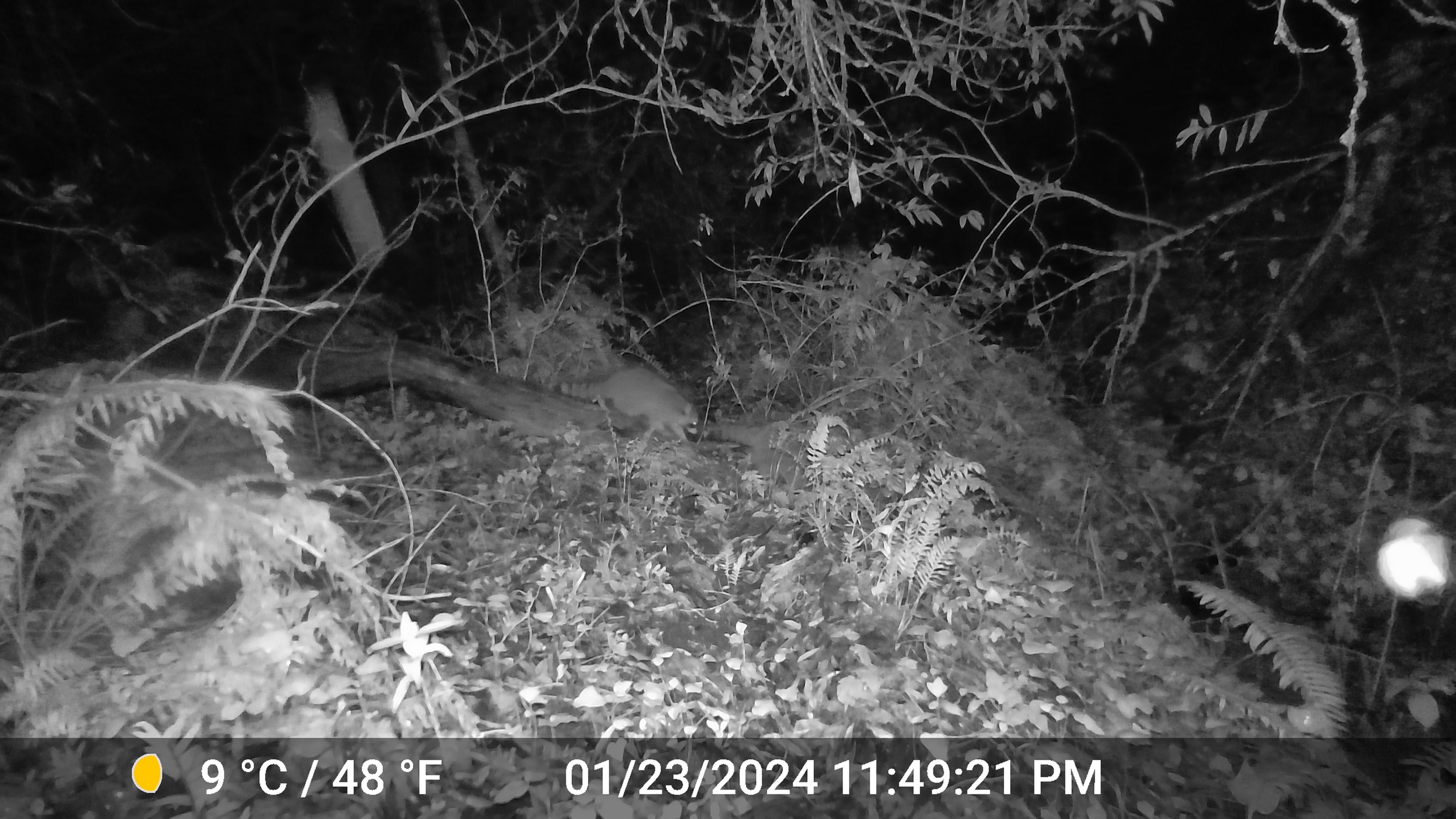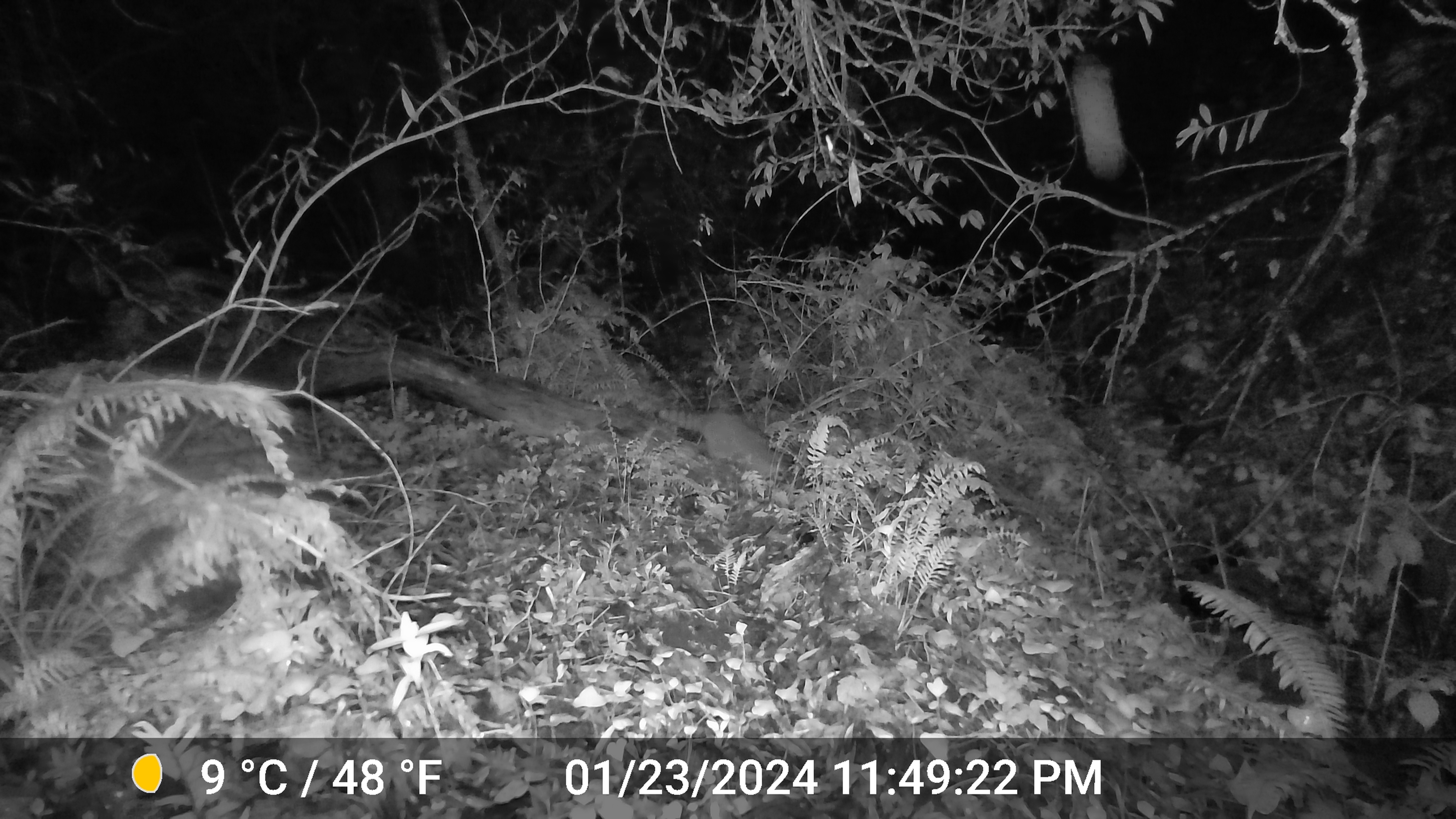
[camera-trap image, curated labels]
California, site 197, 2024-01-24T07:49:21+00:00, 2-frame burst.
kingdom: Animalia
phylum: Chordata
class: Mammalia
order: Carnivora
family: Procyonidae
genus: Procyon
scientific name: Procyon lotor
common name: raccoon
Raccoon (Procyon lotor).